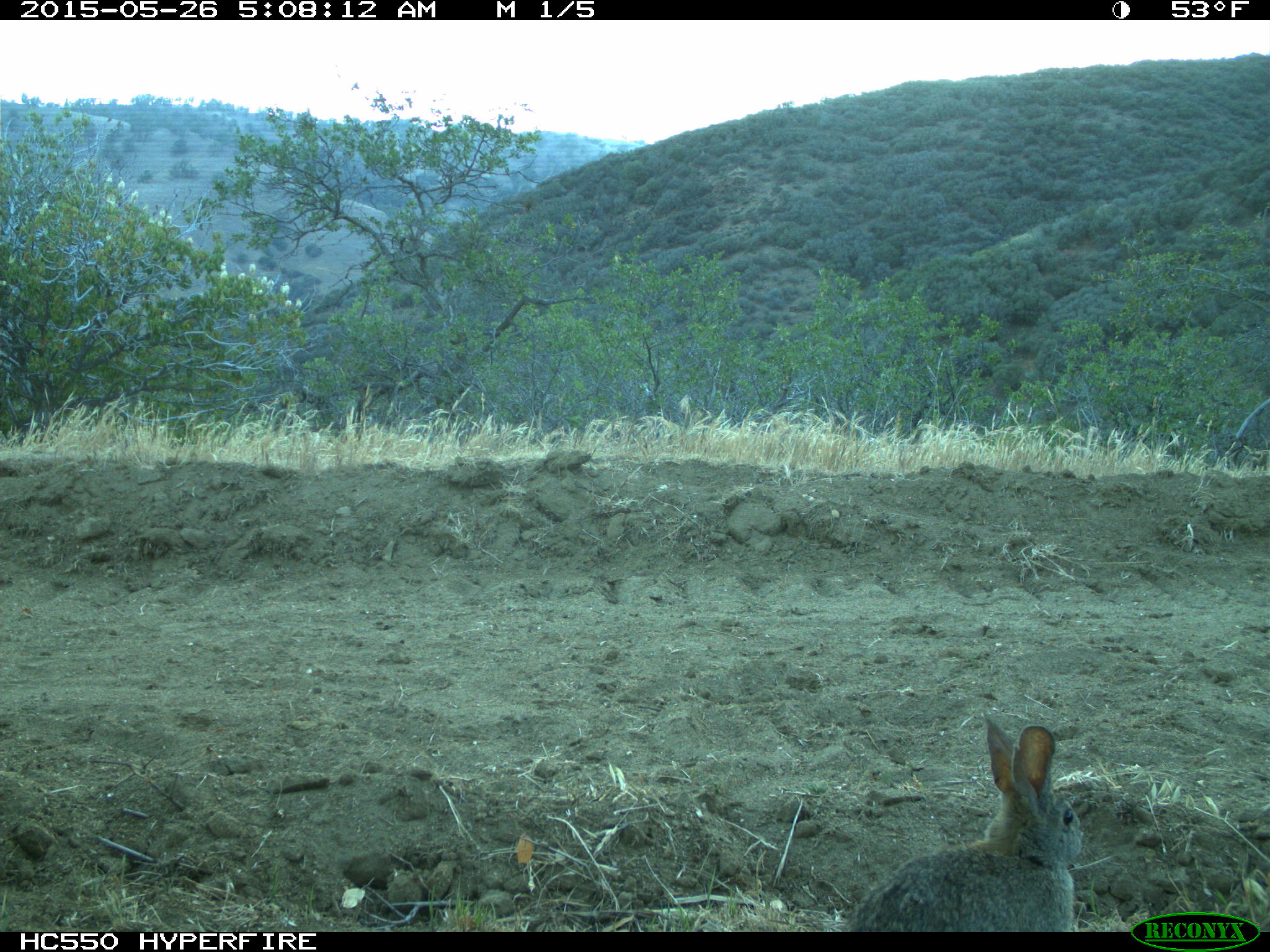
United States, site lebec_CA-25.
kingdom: Animalia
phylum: Chordata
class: Mammalia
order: Lagomorpha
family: Leporidae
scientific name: Leporidae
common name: rabbits and hares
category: unidentified rabbit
Unidentified rabbit (rabbits and hares) (Leporidae).